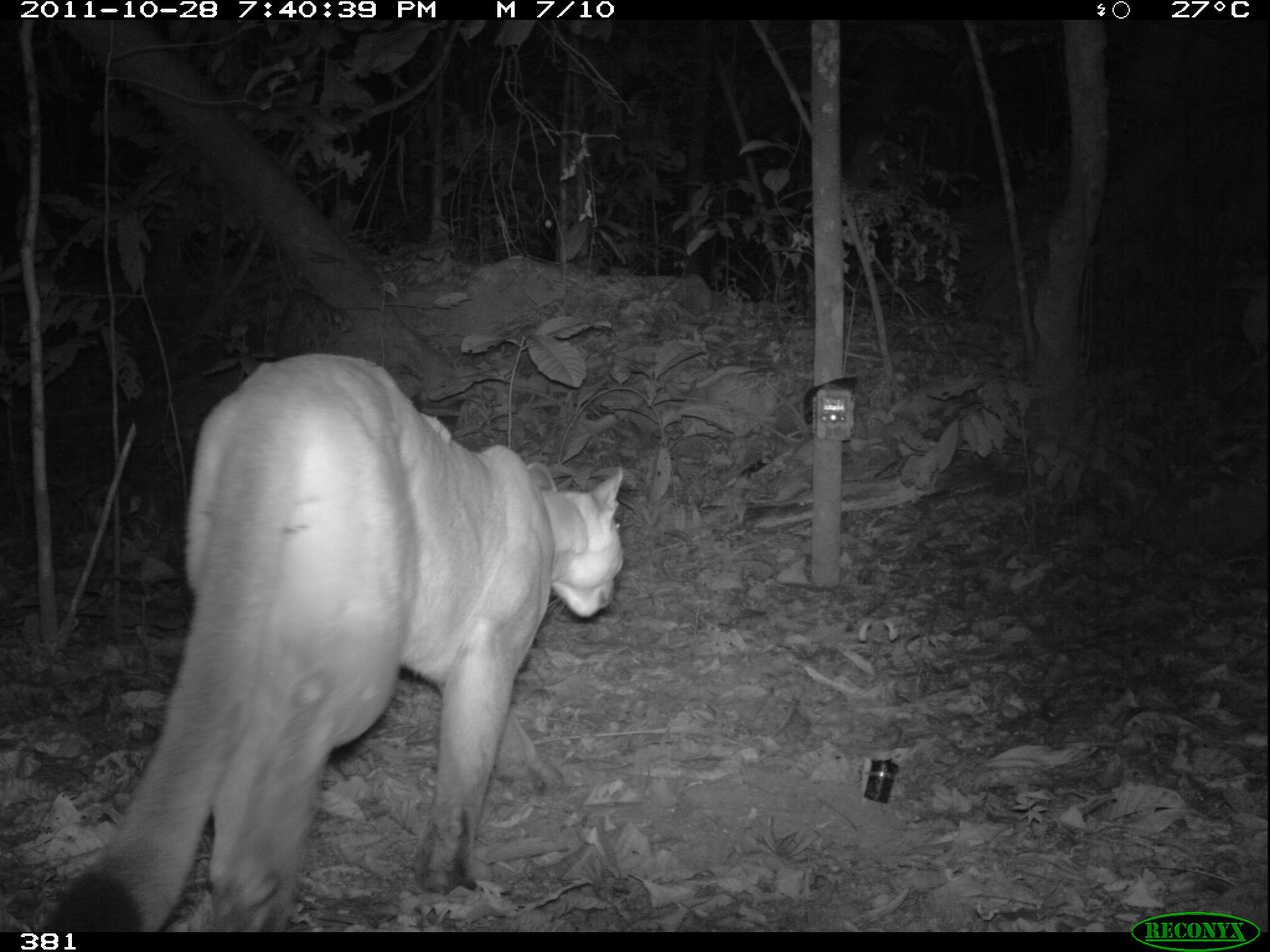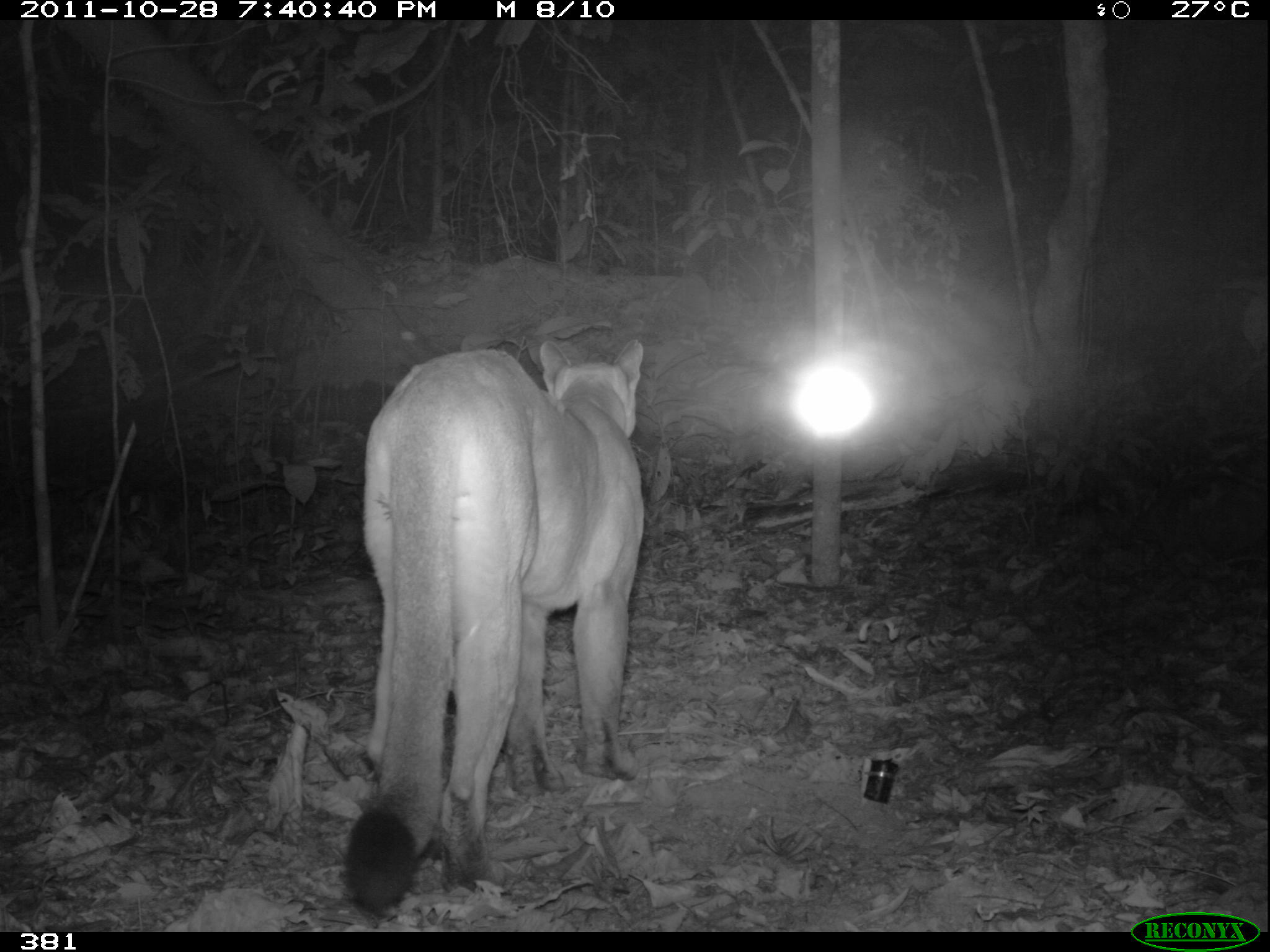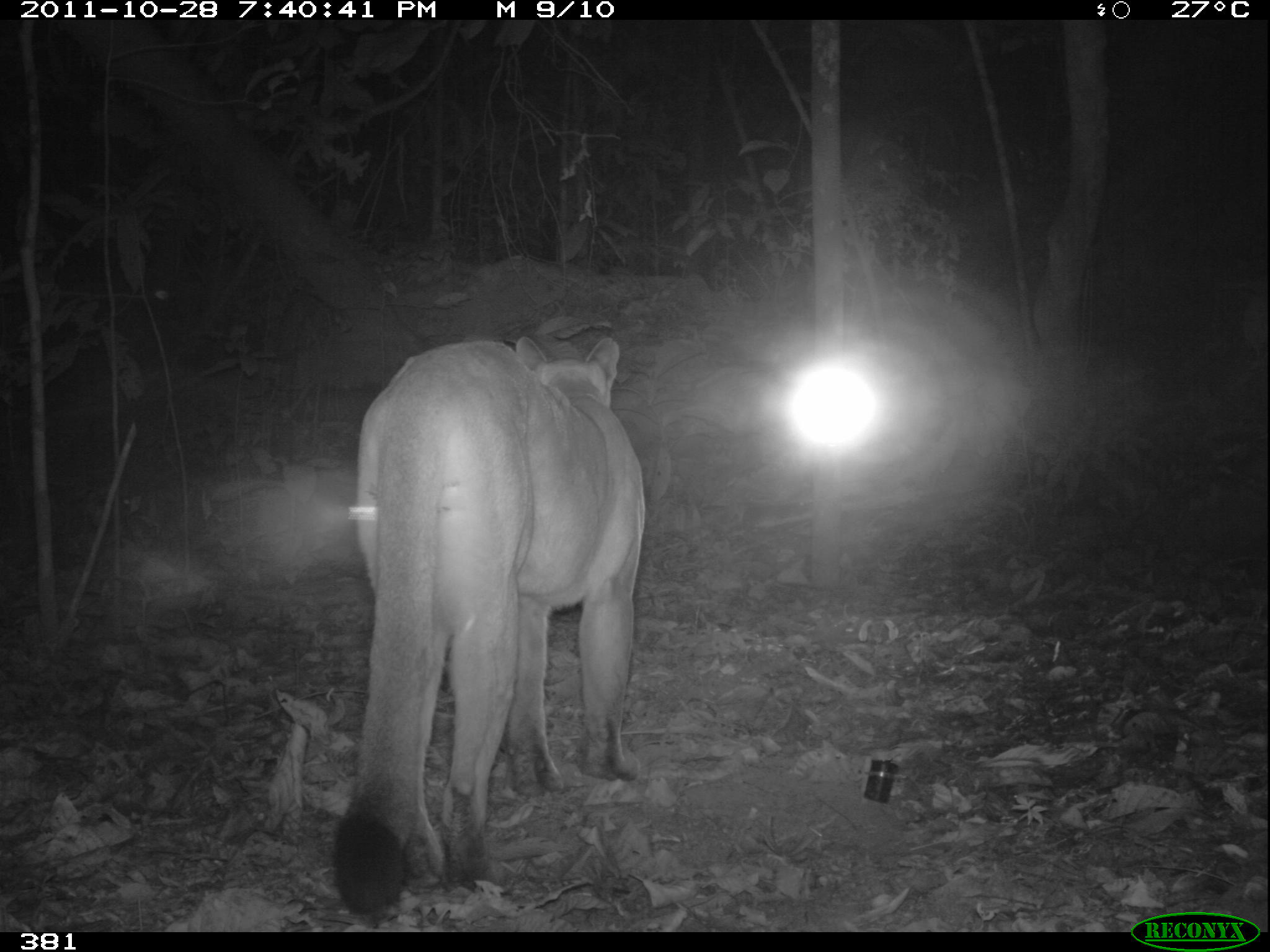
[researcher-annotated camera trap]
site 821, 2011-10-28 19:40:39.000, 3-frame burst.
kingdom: Animalia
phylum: Chordata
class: Mammalia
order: Carnivora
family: Felidae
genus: Puma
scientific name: Puma concolor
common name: mountain lion